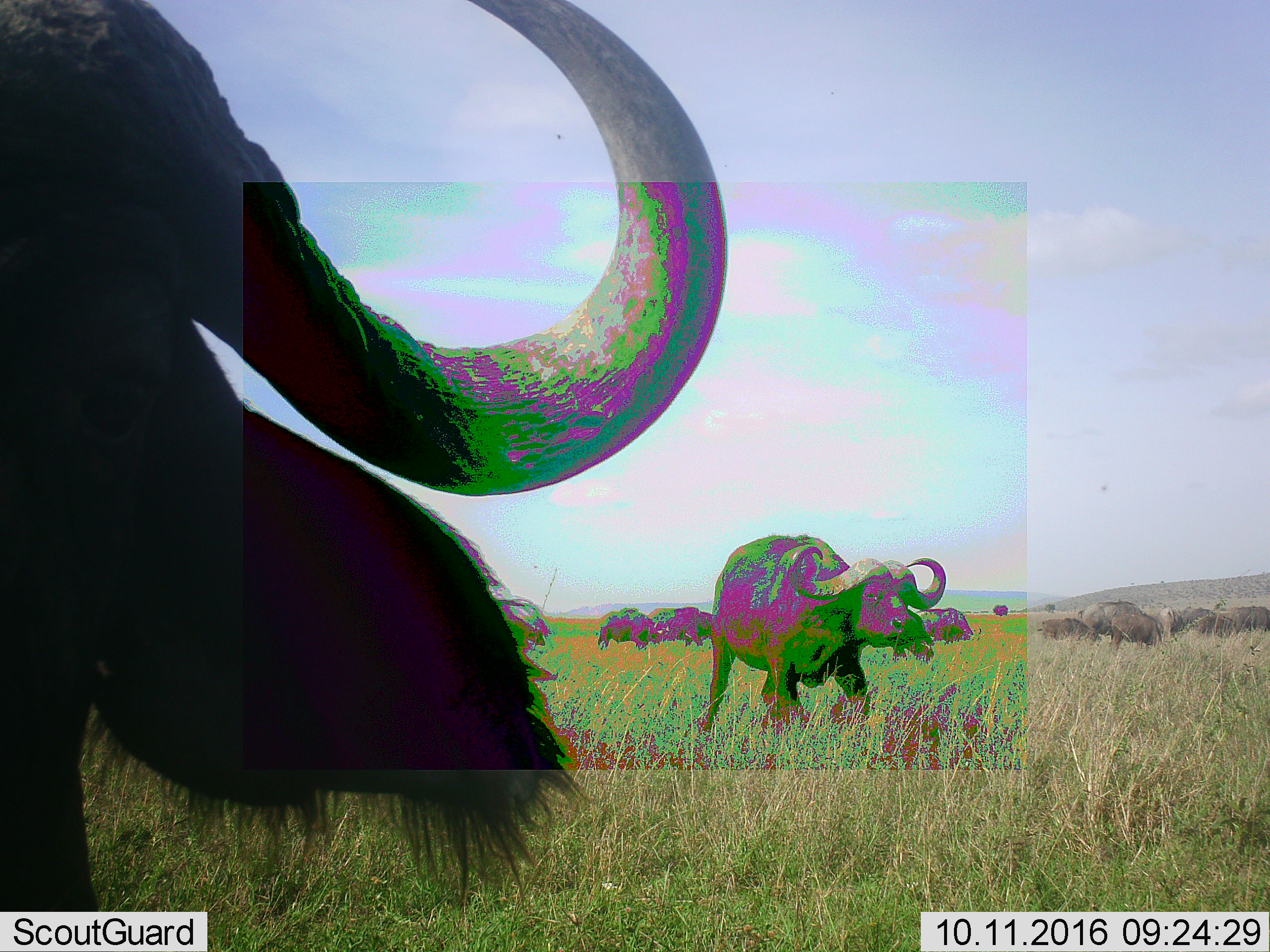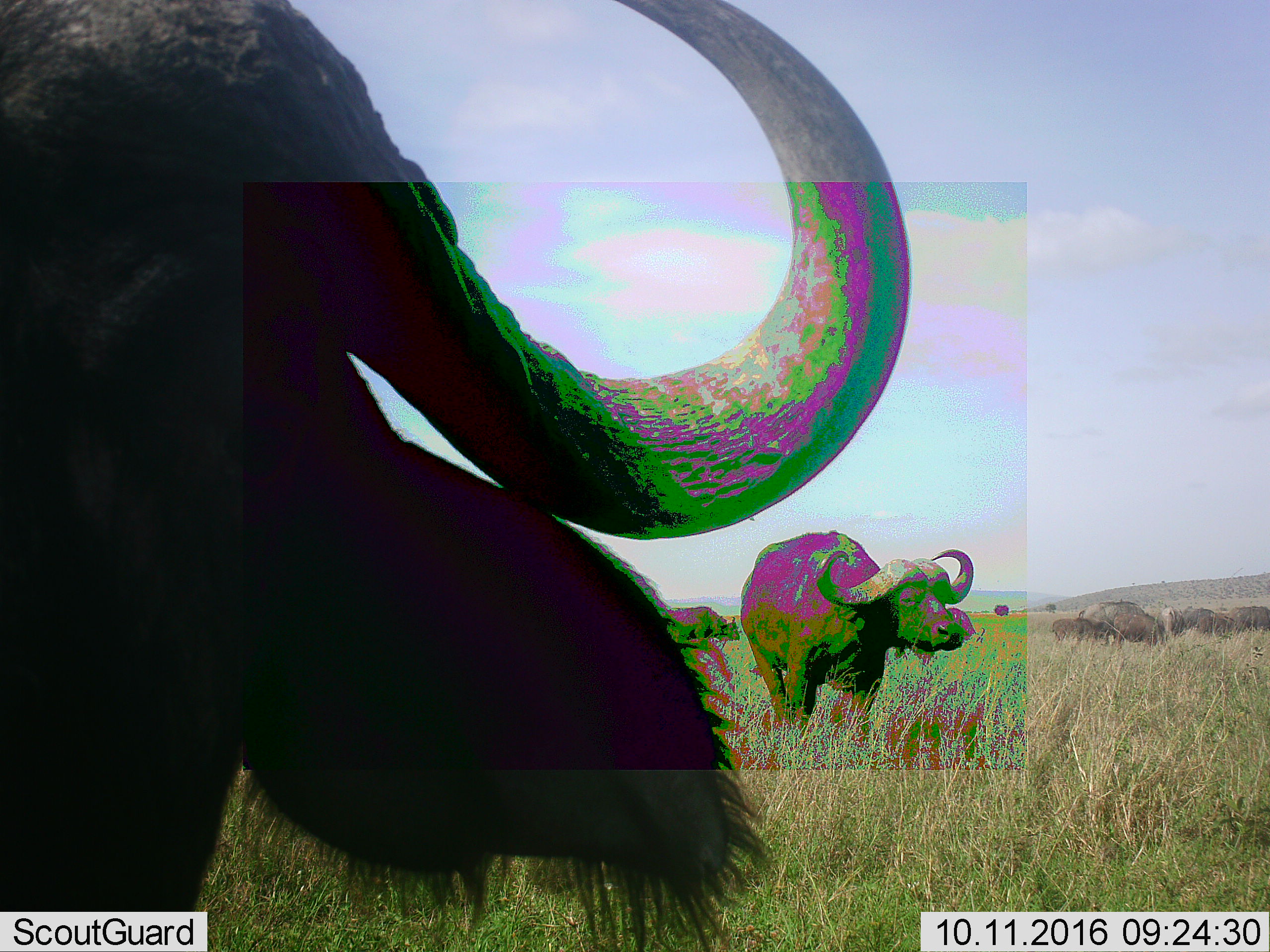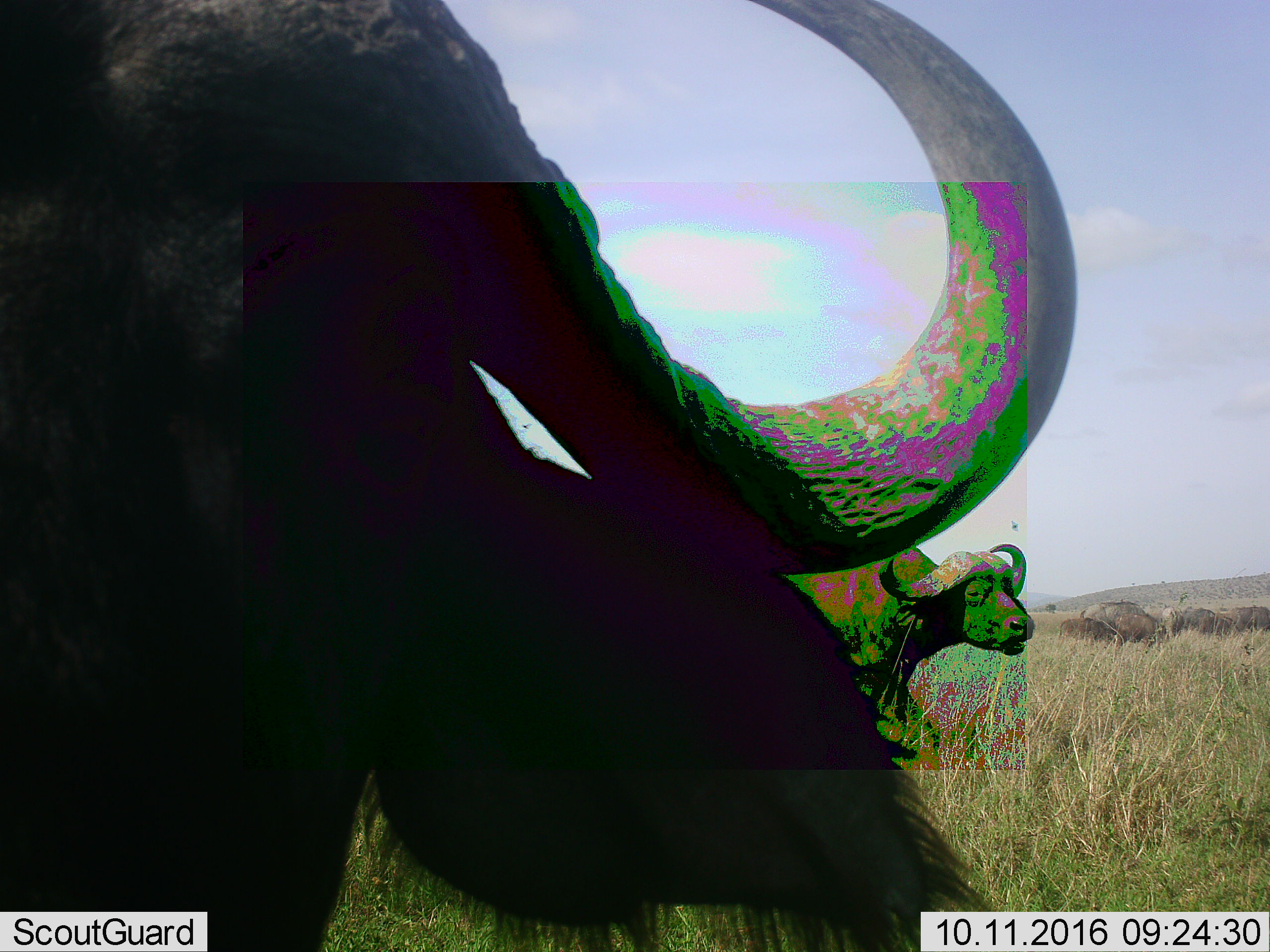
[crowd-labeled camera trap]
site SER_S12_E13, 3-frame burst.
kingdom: Animalia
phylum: Chordata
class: Mammalia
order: Artiodactyla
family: Bovidae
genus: Syncerus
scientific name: Syncerus caffer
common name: african buffalo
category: buffalo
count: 11-50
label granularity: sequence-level